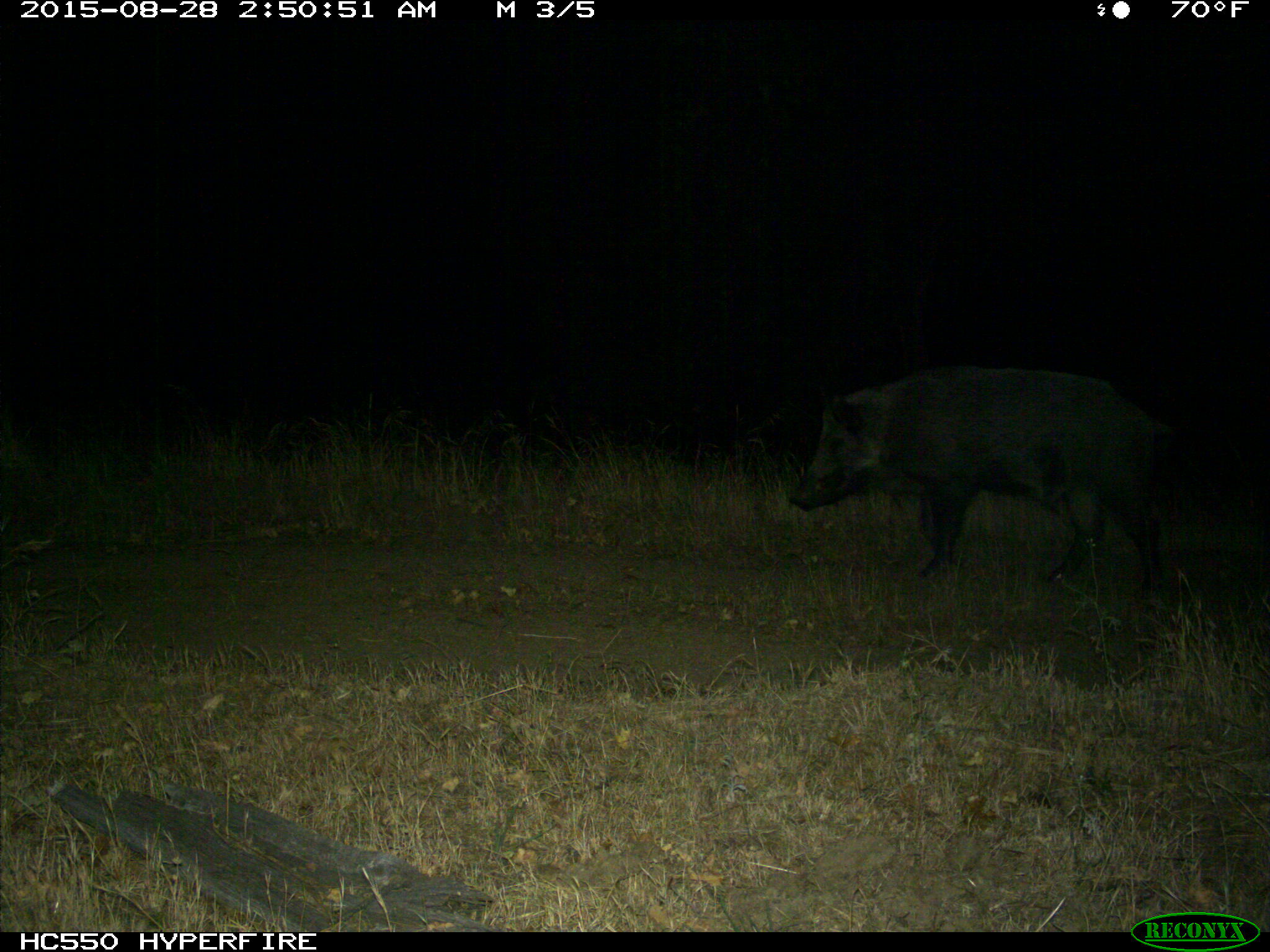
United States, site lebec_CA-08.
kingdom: Animalia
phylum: Chordata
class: Mammalia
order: Artiodactyla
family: Suidae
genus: Sus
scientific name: Sus scrofa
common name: wild boar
Sus scrofa (wild boar).